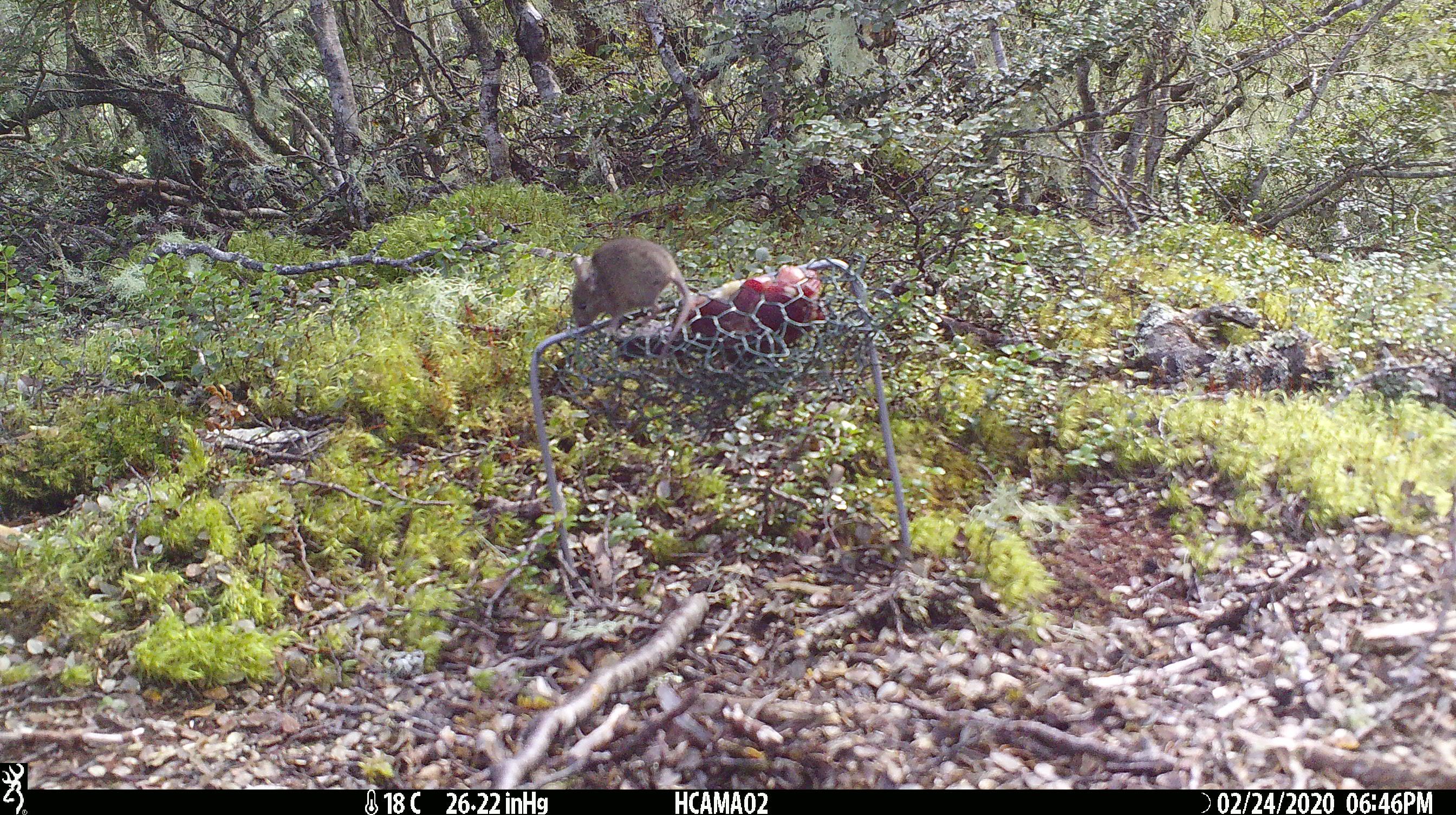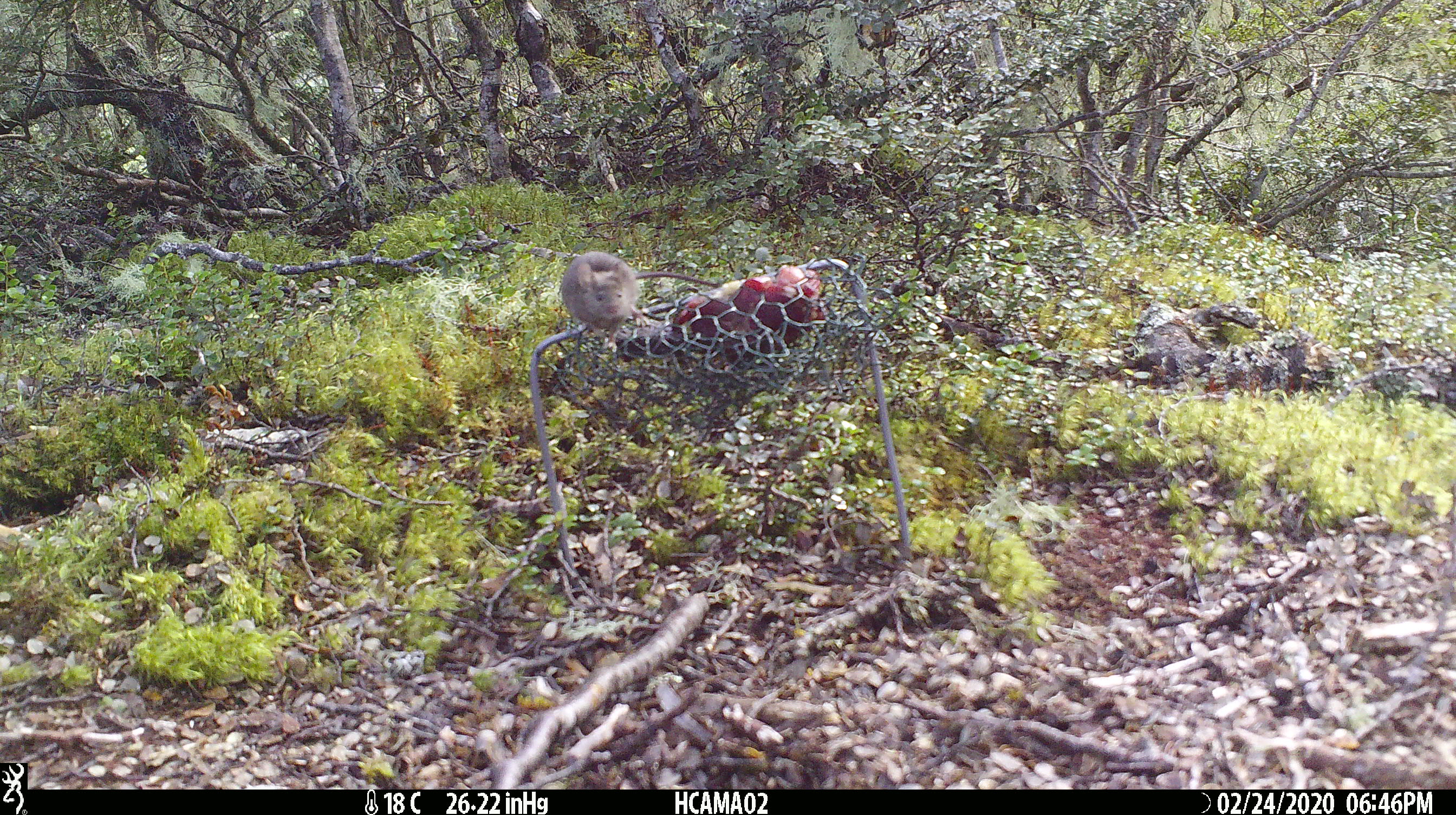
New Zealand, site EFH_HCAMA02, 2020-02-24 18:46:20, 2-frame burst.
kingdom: Animalia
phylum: Chordata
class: Mammalia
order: Rodentia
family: Muridae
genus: Mus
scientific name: Mus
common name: mouse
Mouse (Mus).